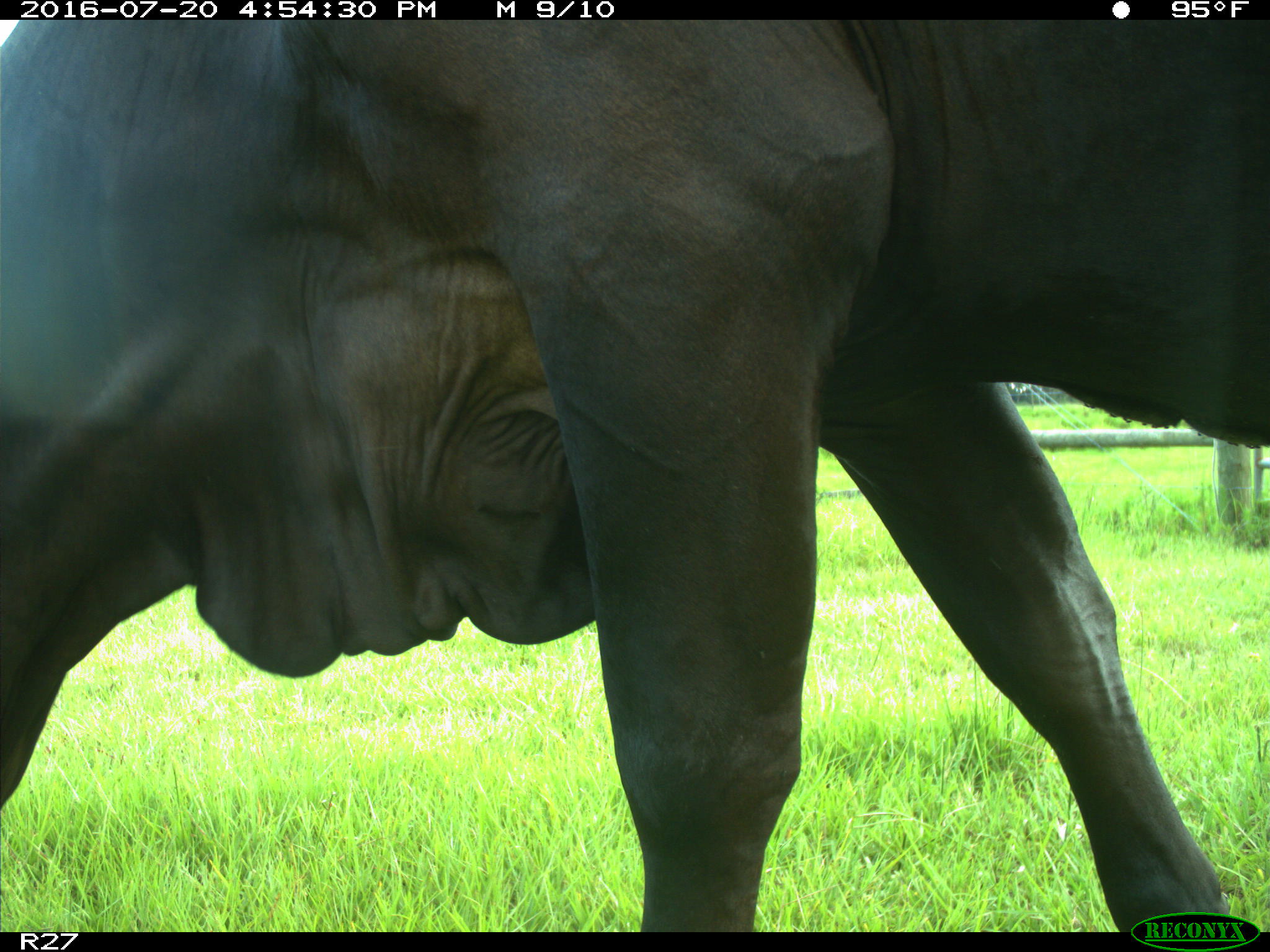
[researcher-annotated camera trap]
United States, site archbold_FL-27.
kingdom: Animalia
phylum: Chordata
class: Mammalia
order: Artiodactyla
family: Bovidae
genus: Bos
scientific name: Bos taurus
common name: domestic cow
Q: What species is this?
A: Bos taurus (domestic cow).